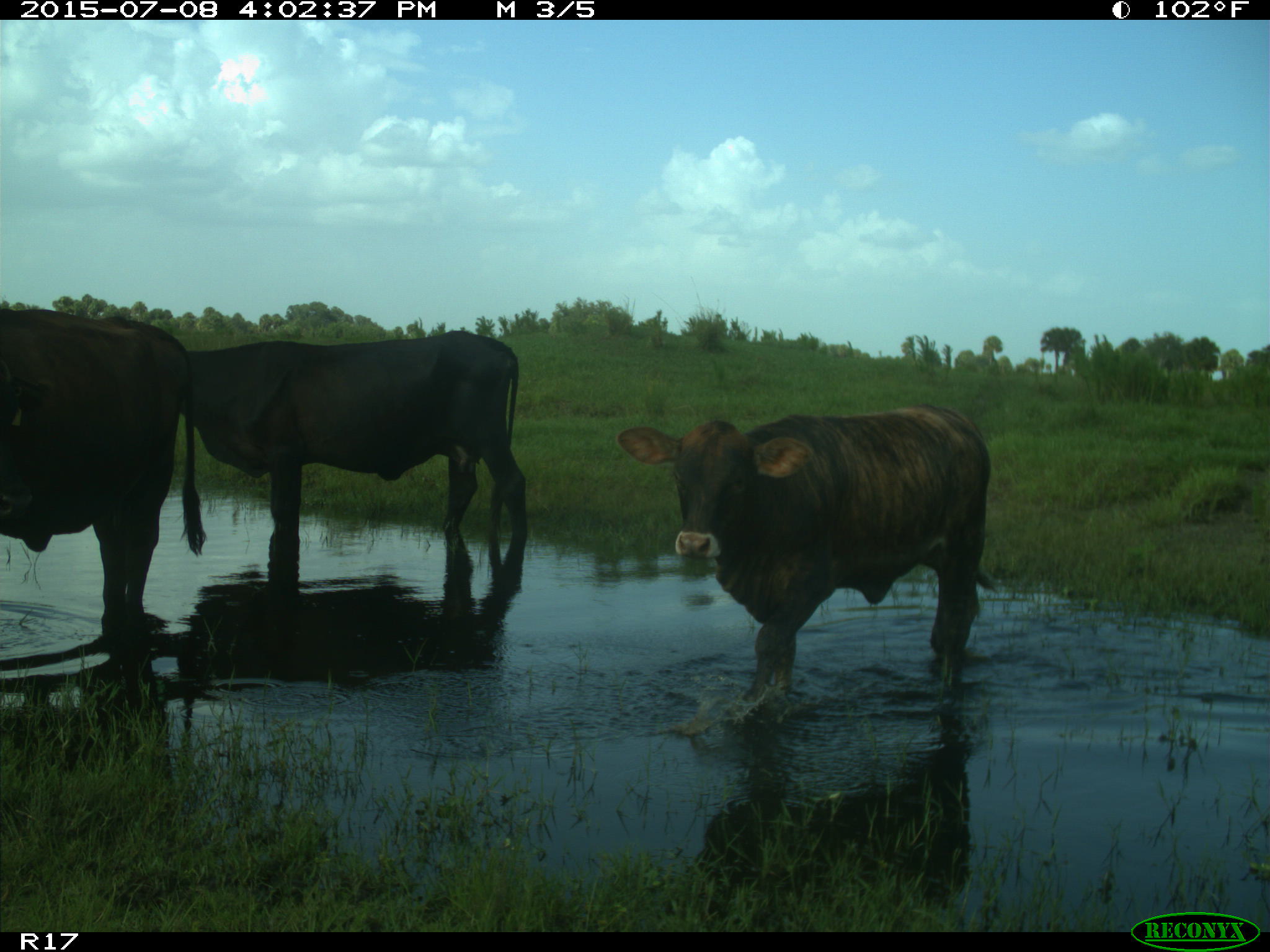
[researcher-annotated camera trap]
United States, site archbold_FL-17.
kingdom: Animalia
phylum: Chordata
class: Mammalia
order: Artiodactyla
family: Bovidae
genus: Bos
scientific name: Bos taurus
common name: domestic cow